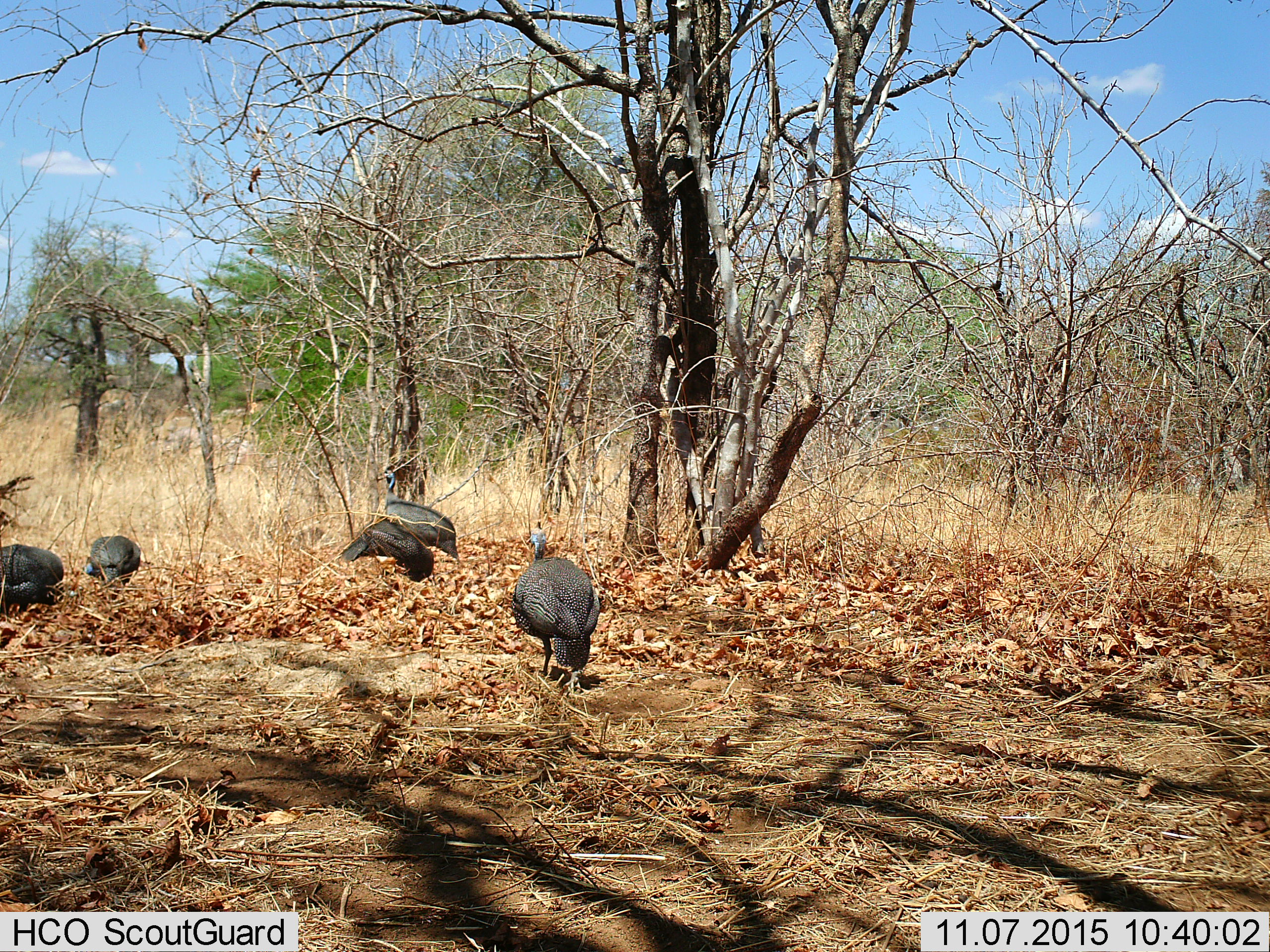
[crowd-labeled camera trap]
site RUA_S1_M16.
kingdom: Animalia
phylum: Chordata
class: Aves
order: Galliformes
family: Numididae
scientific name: Numididae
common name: guineafowl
Guineafowl (Numididae), count 5. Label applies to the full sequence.